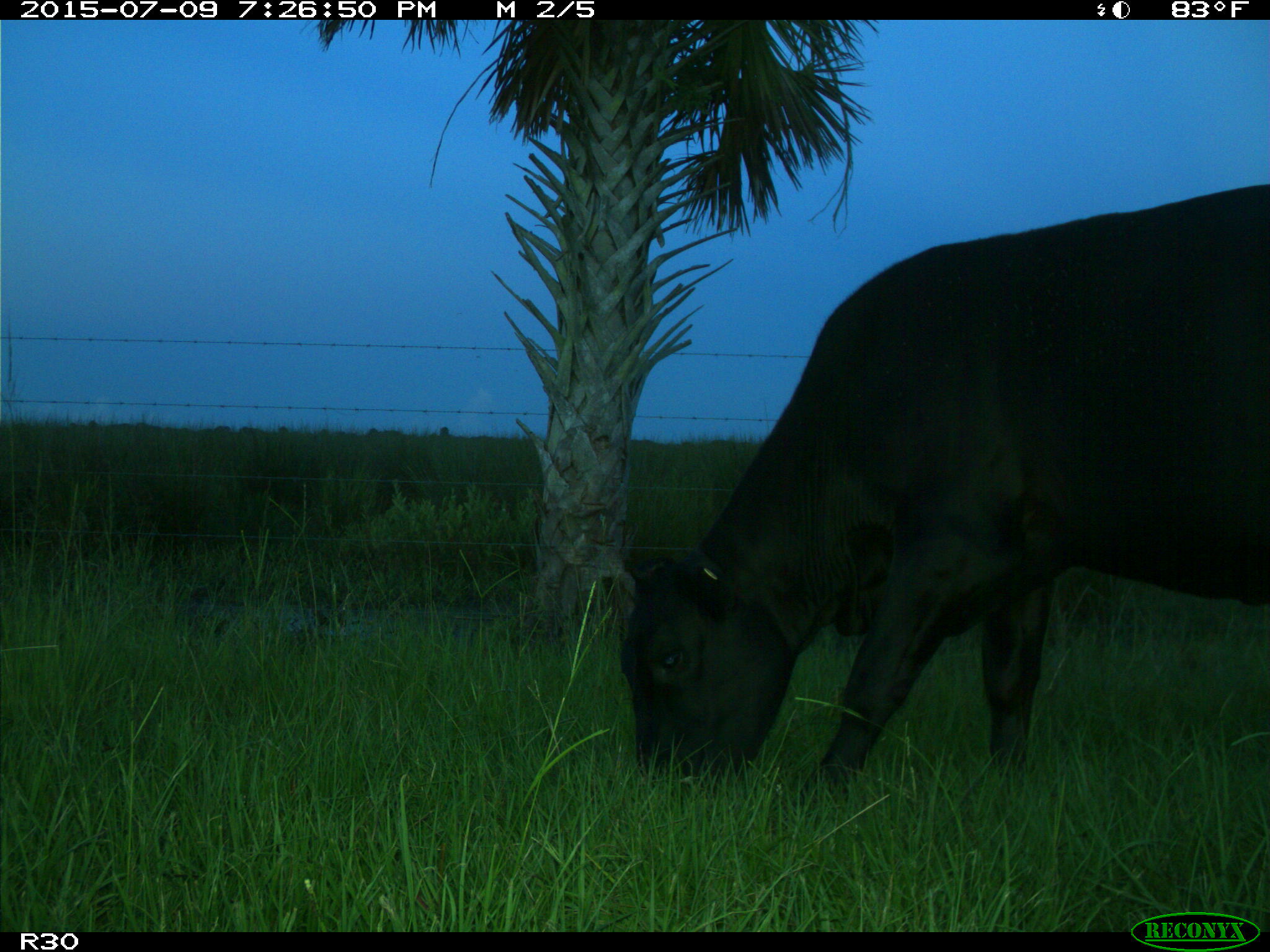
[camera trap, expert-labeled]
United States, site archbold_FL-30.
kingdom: Animalia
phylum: Chordata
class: Mammalia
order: Artiodactyla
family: Bovidae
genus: Bos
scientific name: Bos taurus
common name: domestic cow